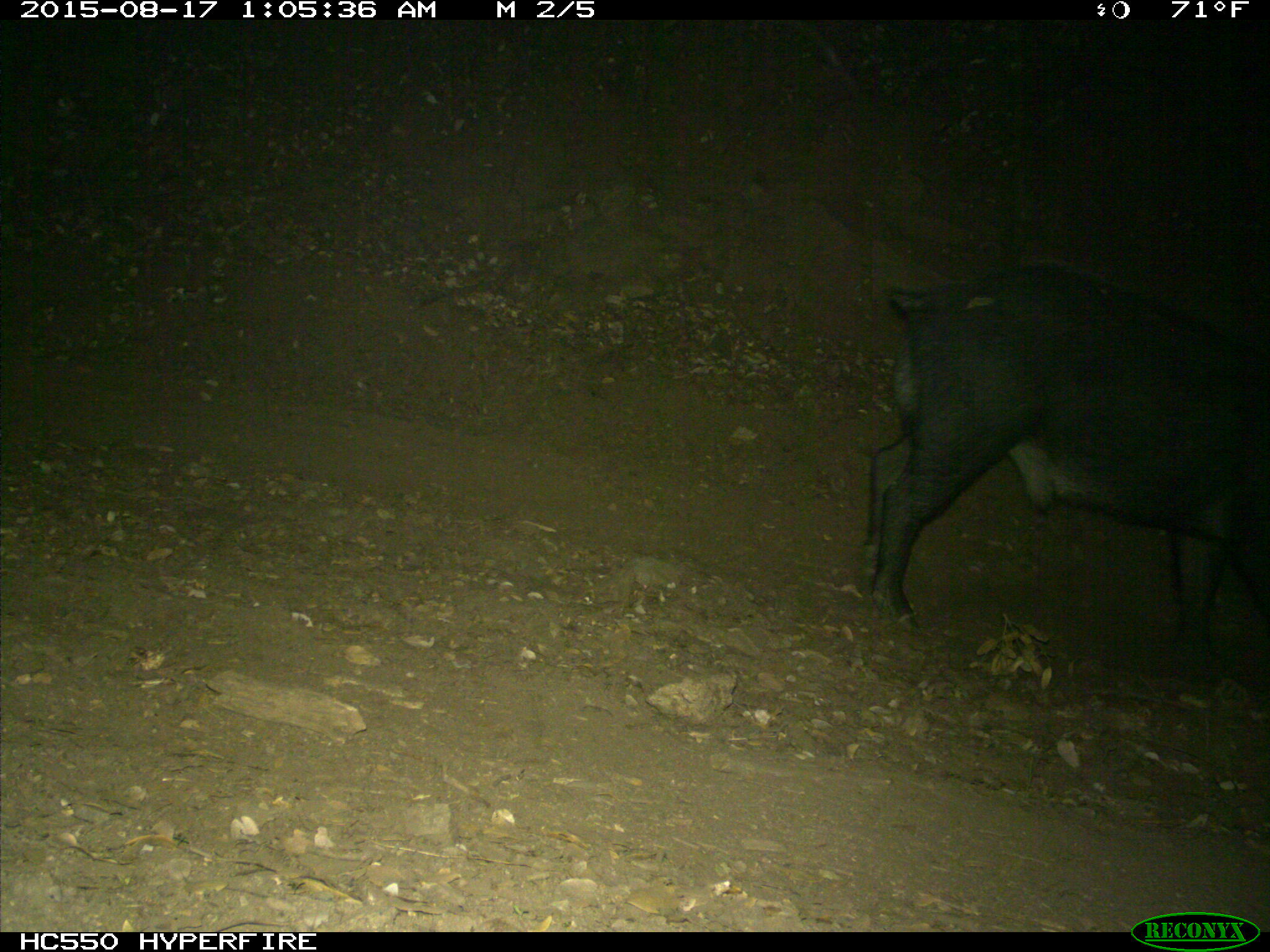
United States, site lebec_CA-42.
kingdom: Animalia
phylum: Chordata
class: Mammalia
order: Artiodactyla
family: Suidae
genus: Sus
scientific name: Sus scrofa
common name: wild boar